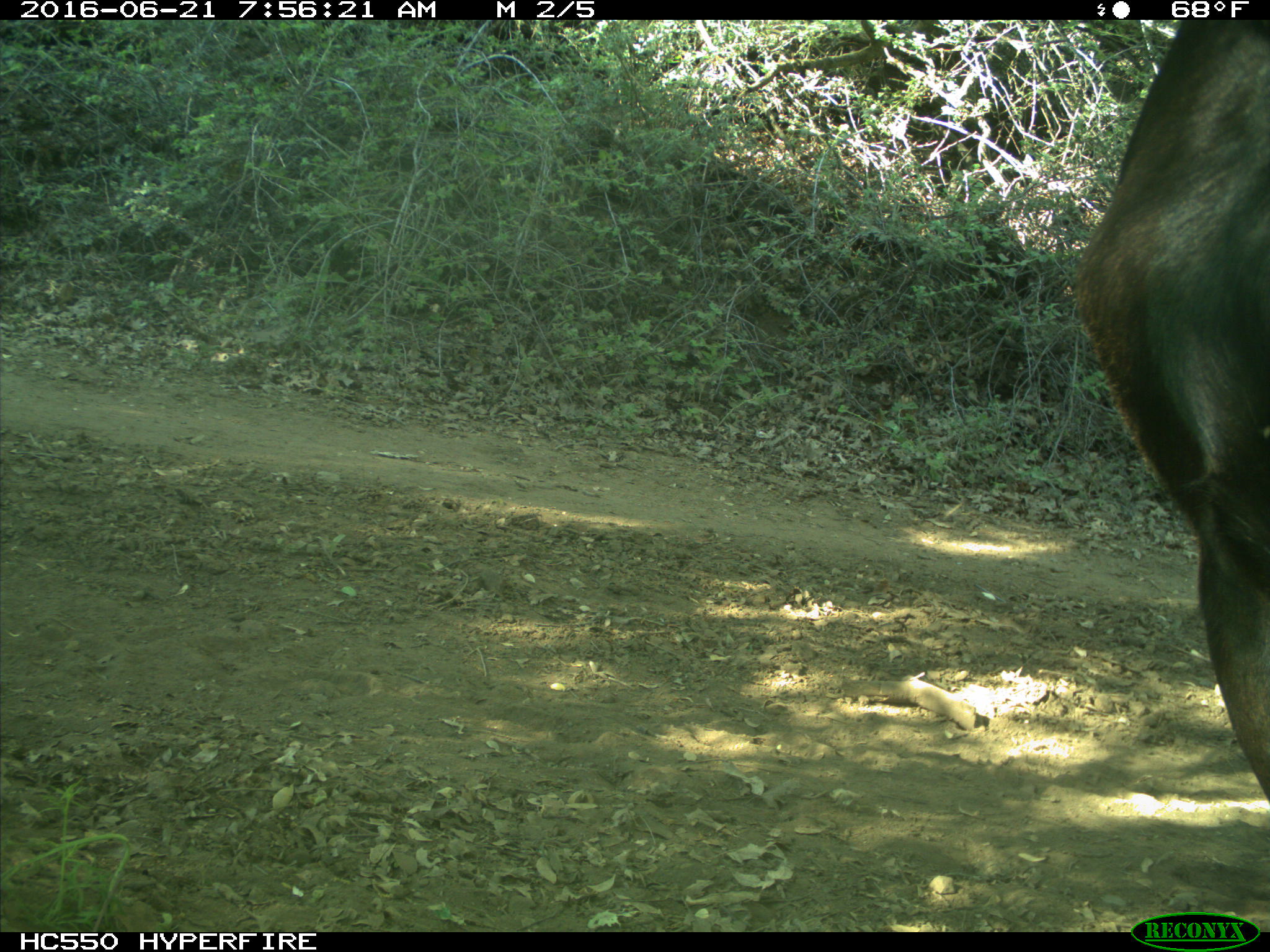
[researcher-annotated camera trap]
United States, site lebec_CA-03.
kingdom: Animalia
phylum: Chordata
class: Mammalia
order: Artiodactyla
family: Bovidae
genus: Bos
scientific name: Bos taurus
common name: domestic cow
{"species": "Bos taurus (domestic cow)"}